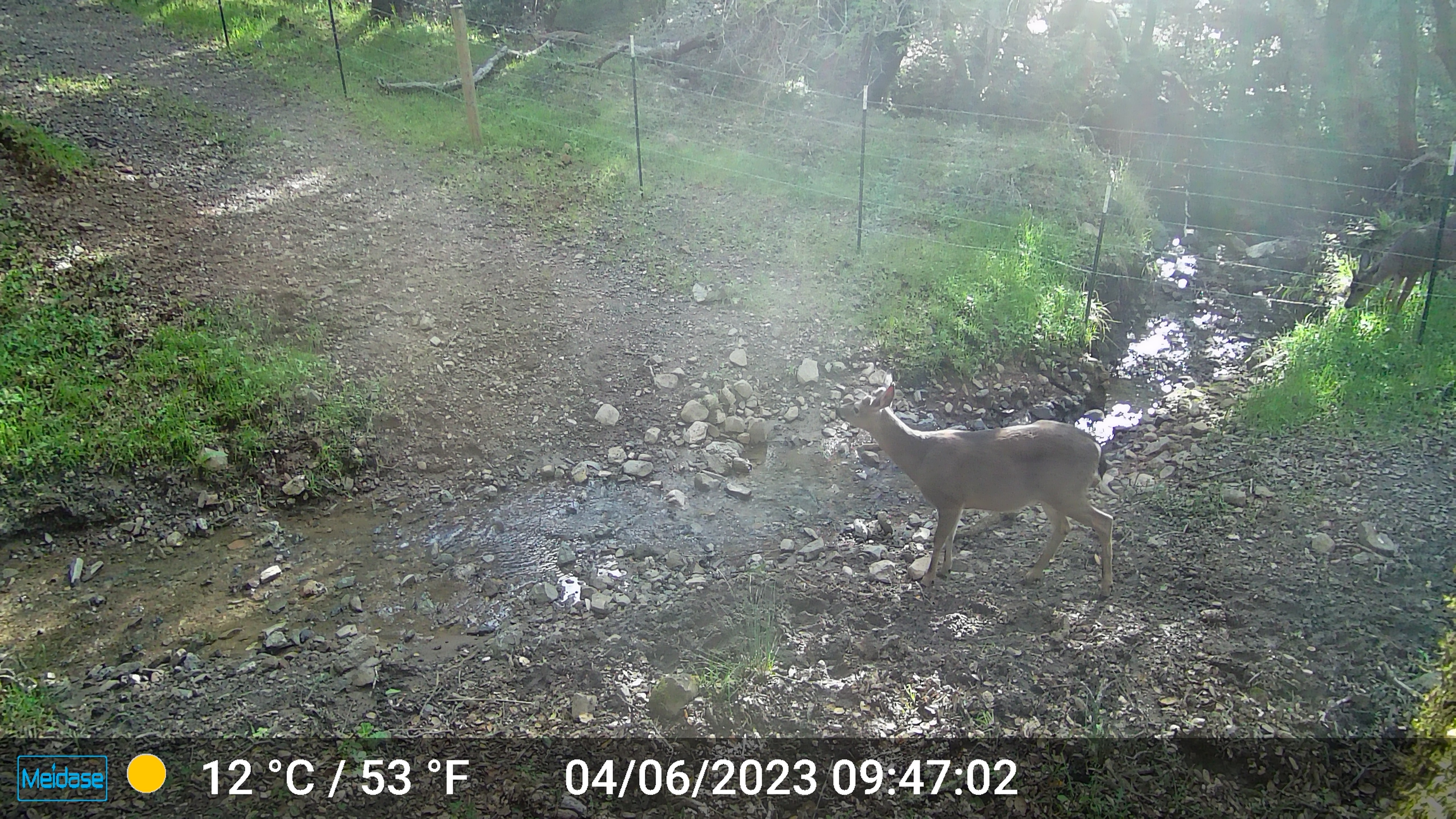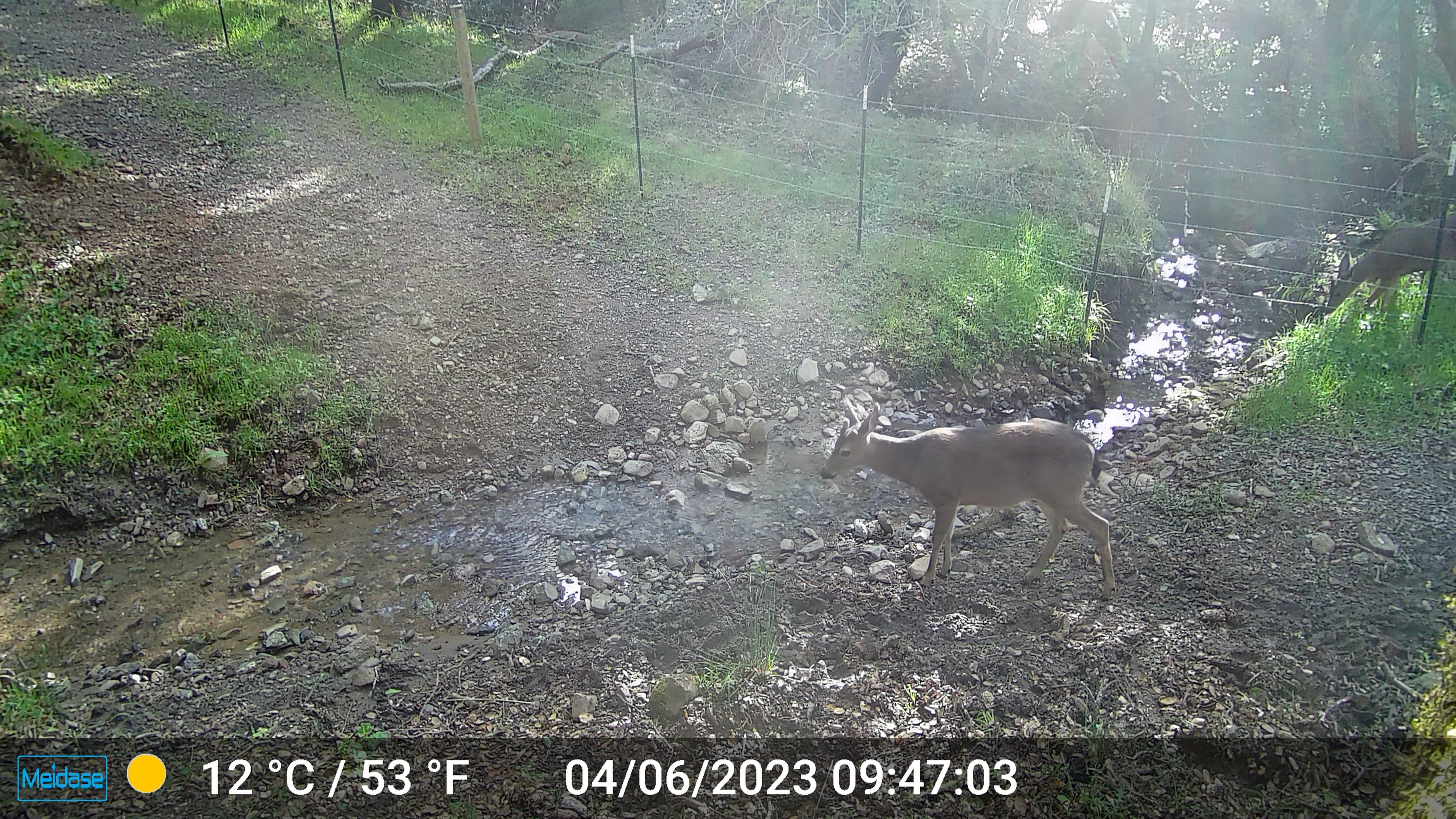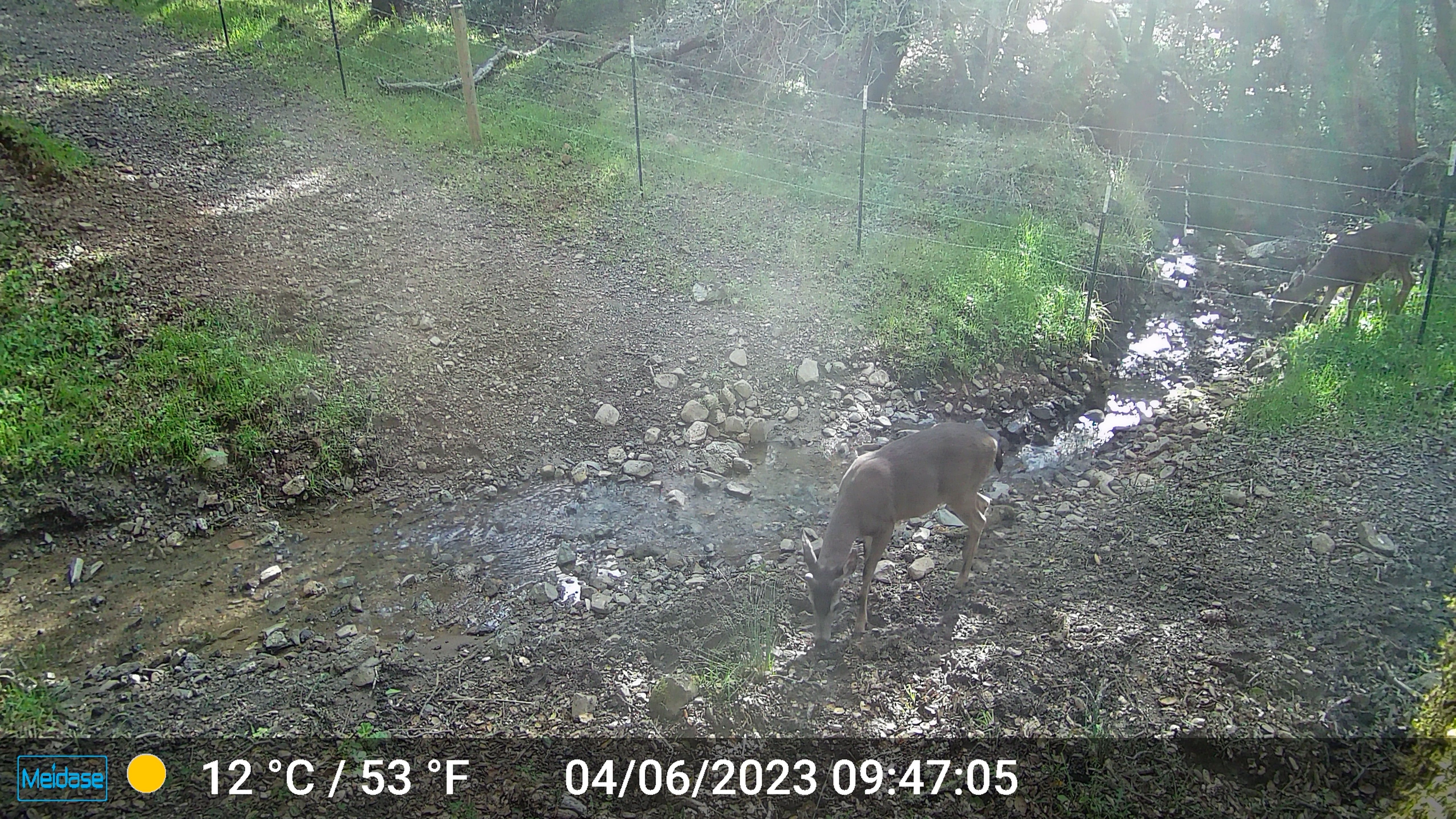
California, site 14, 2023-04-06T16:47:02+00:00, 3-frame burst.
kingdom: Animalia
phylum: Chordata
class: Mammalia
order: Artiodactyla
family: Cervidae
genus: Odocoileus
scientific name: Odocoileus hemionus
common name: mule deer